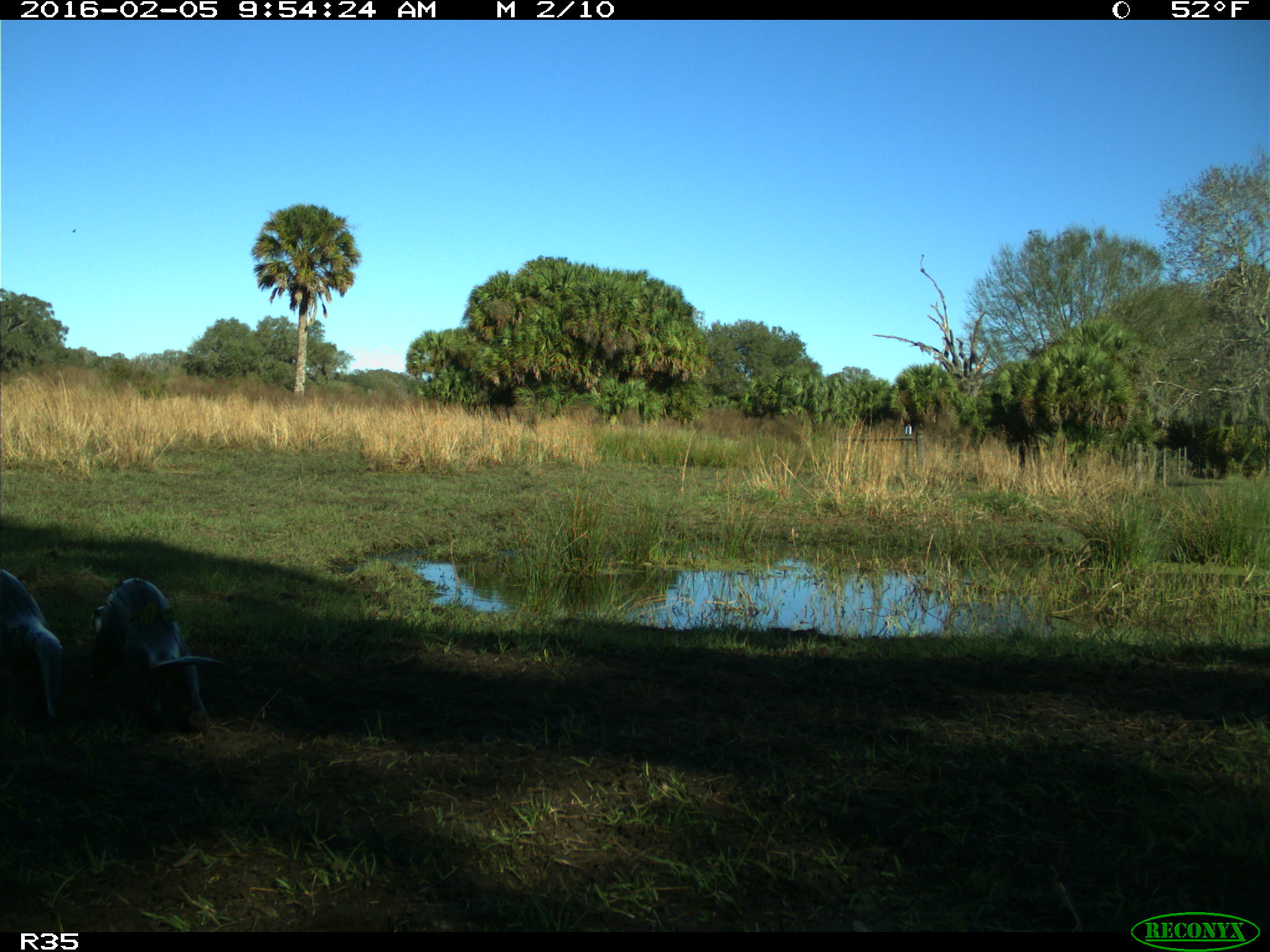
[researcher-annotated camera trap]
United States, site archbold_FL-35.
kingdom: Animalia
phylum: Chordata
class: Mammalia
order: Carnivora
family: Mustelidae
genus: Lontra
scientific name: Lontra canadensis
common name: north american river otter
Lontra canadensis (north american river otter).